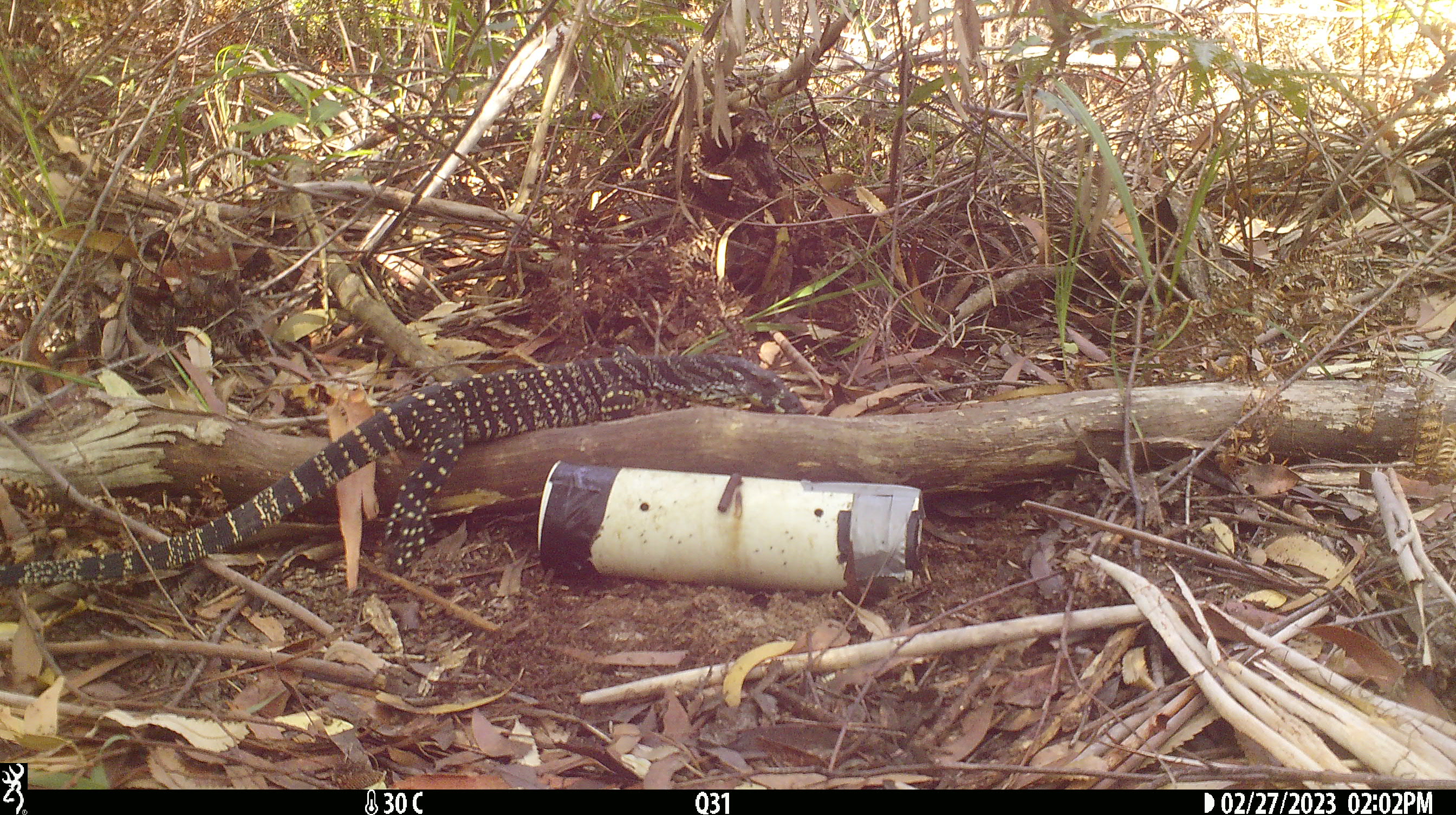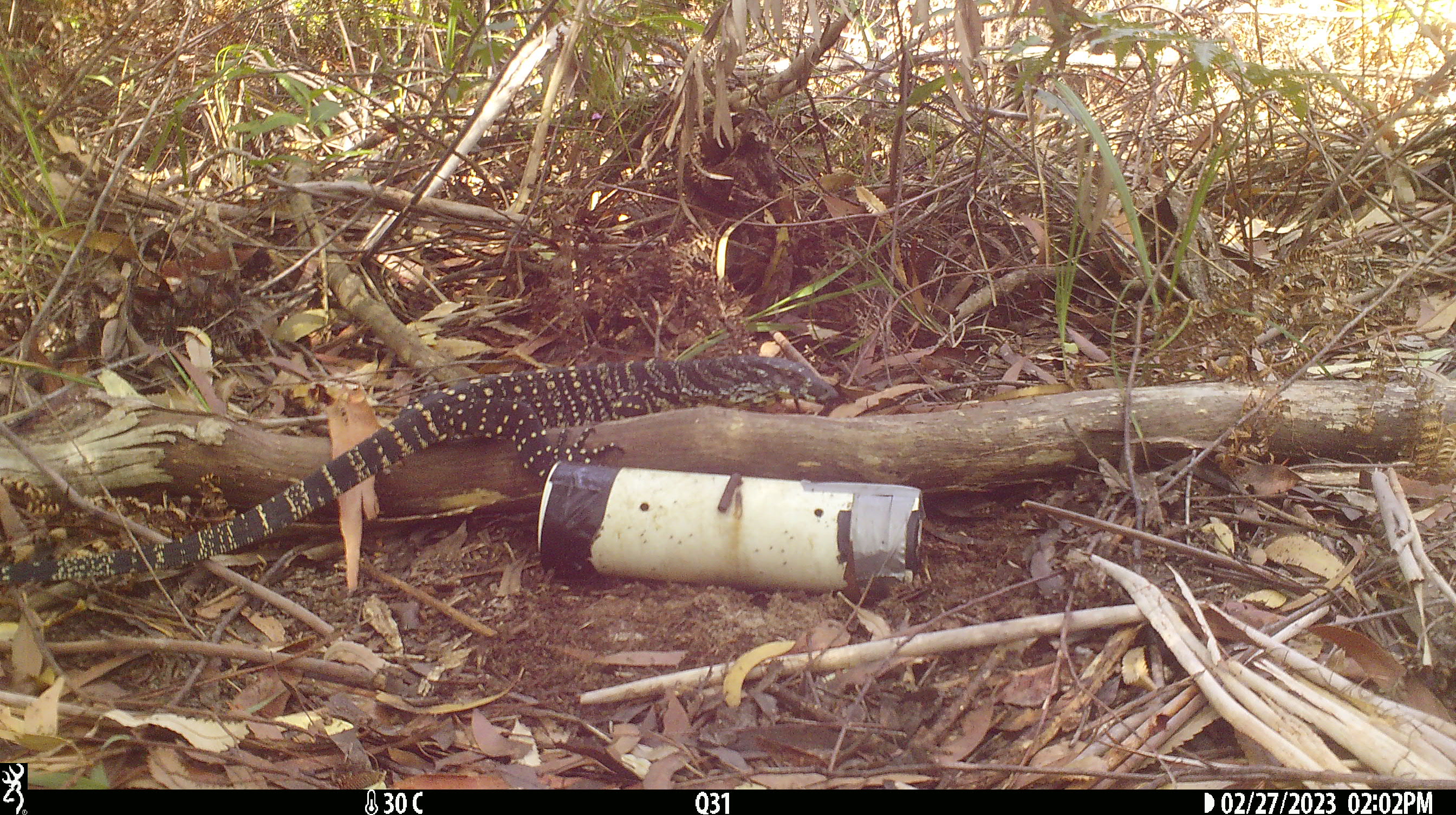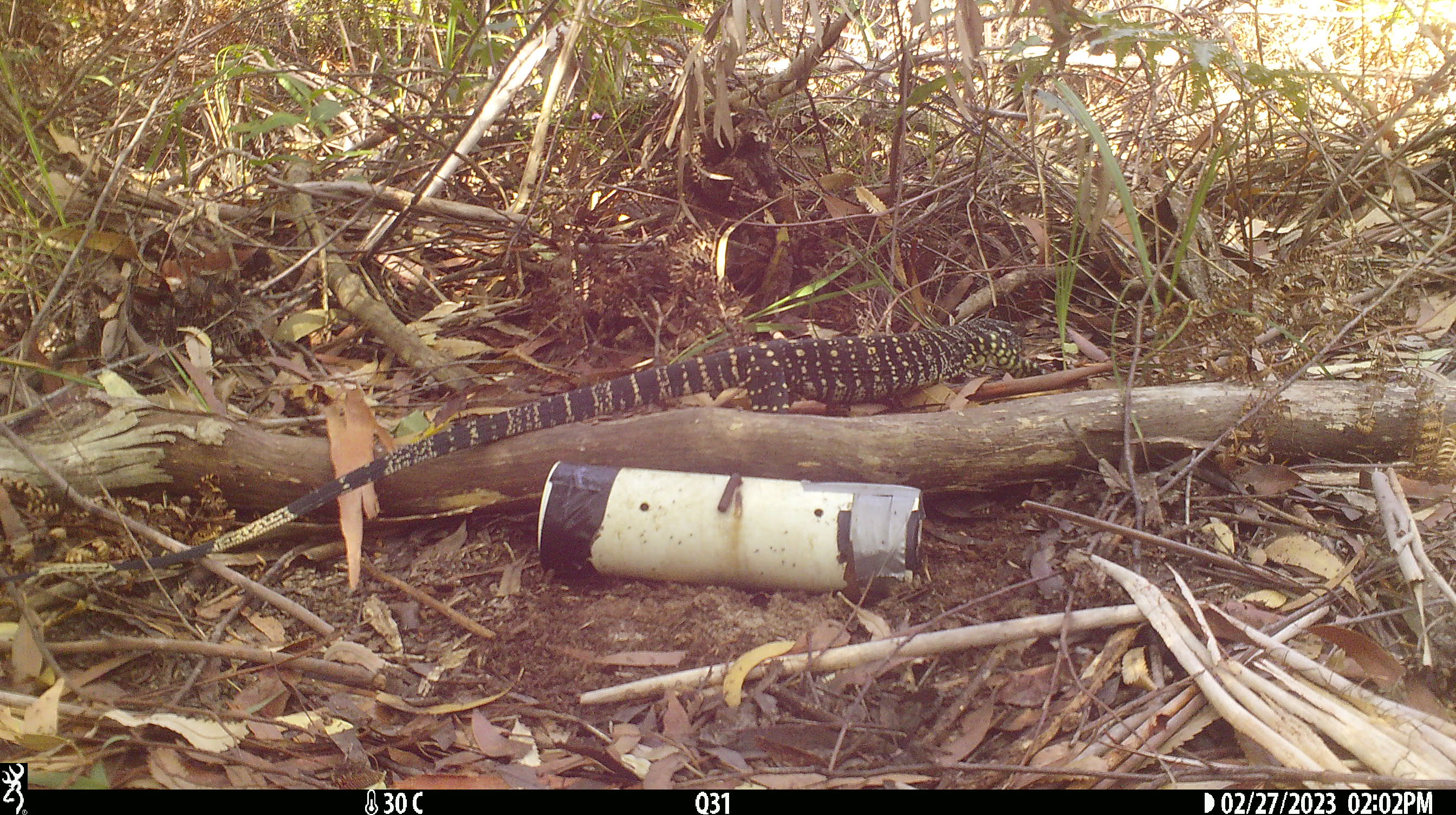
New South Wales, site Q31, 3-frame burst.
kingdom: Animalia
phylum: Chordata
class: Reptilia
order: Squamata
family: Varanidae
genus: Varanus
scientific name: Varanus varius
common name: lace monitor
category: goanna